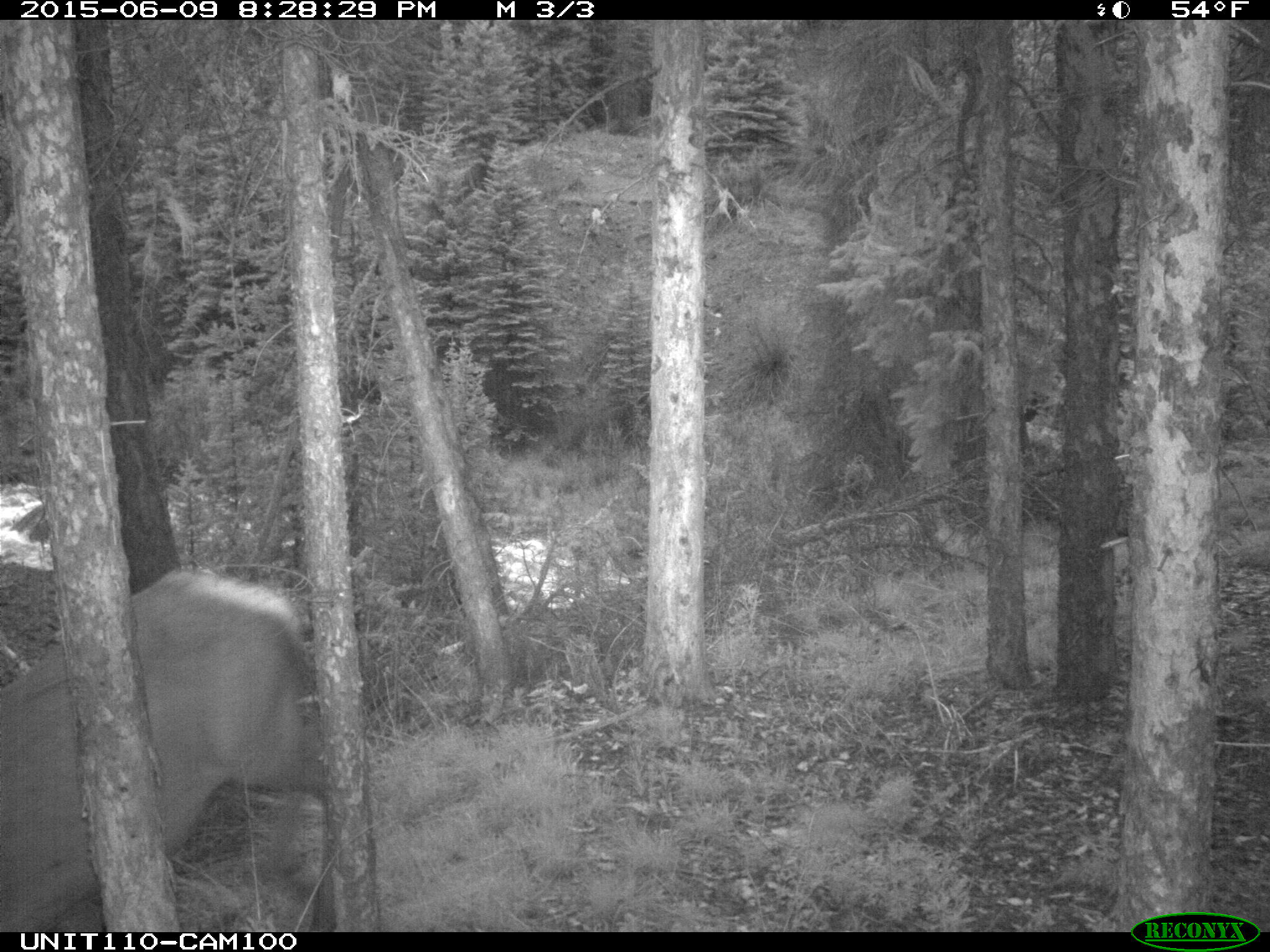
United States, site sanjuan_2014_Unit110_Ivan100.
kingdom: Animalia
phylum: Chordata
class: Mammalia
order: Artiodactyla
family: Cervidae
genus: Cervus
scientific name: Cervus elaphus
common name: red deer